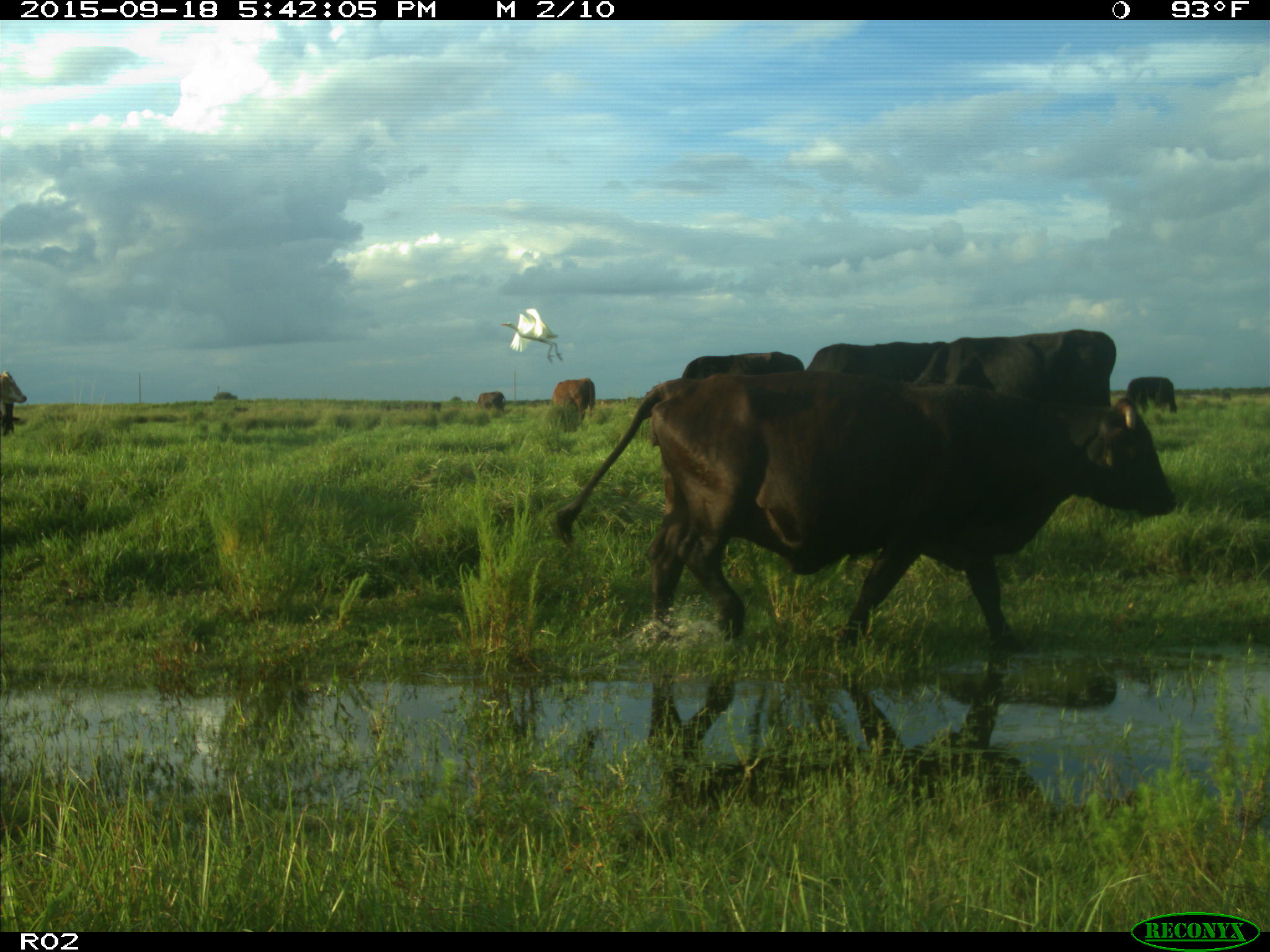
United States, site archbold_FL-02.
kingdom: Animalia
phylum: Chordata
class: Mammalia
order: Artiodactyla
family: Bovidae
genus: Bos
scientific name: Bos taurus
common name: domestic cow